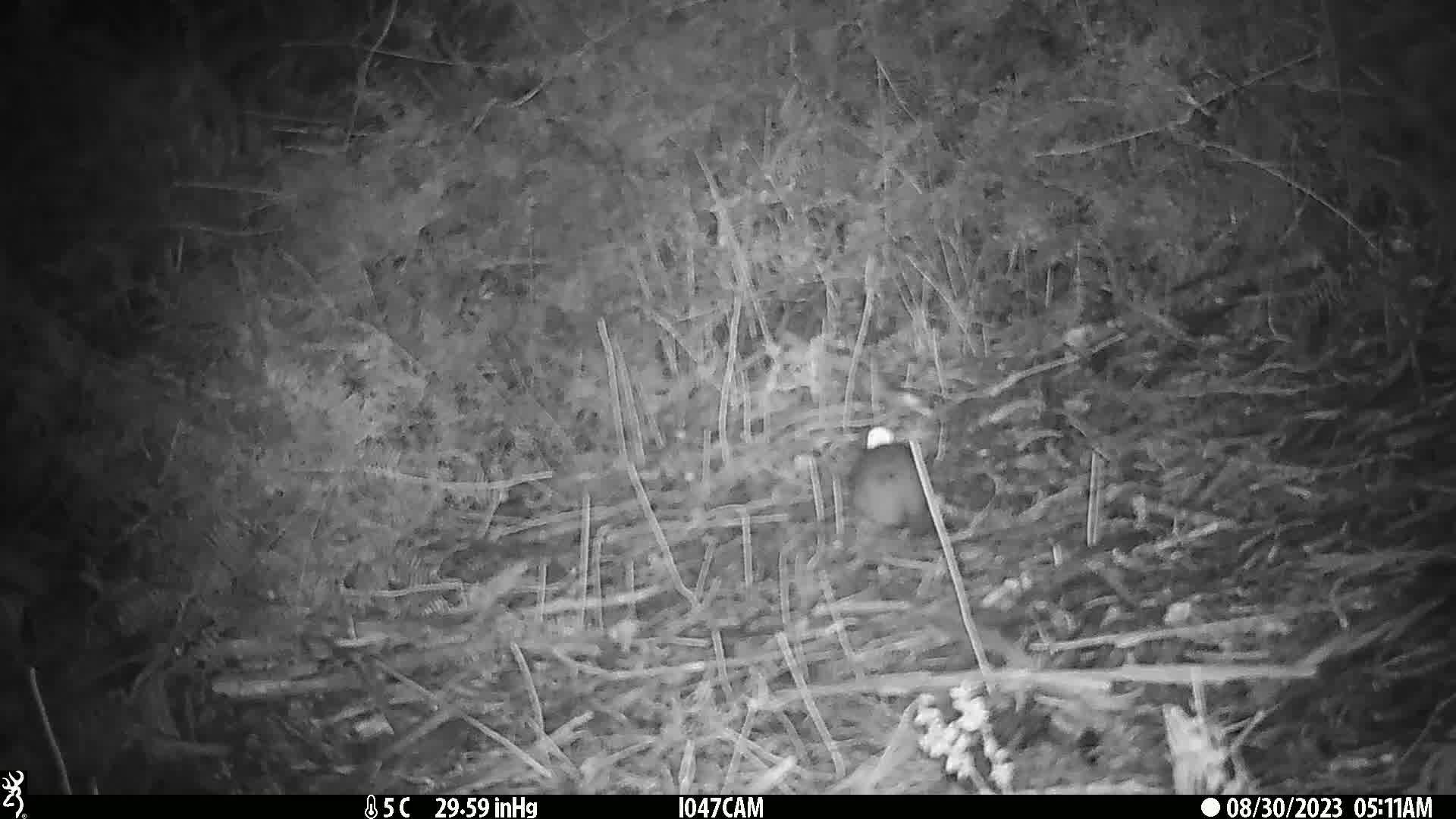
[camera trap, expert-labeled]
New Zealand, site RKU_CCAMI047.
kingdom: Animalia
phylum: Chordata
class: Mammalia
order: Rodentia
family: Muridae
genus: Rattus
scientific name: Rattus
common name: rat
Rat (Rattus).